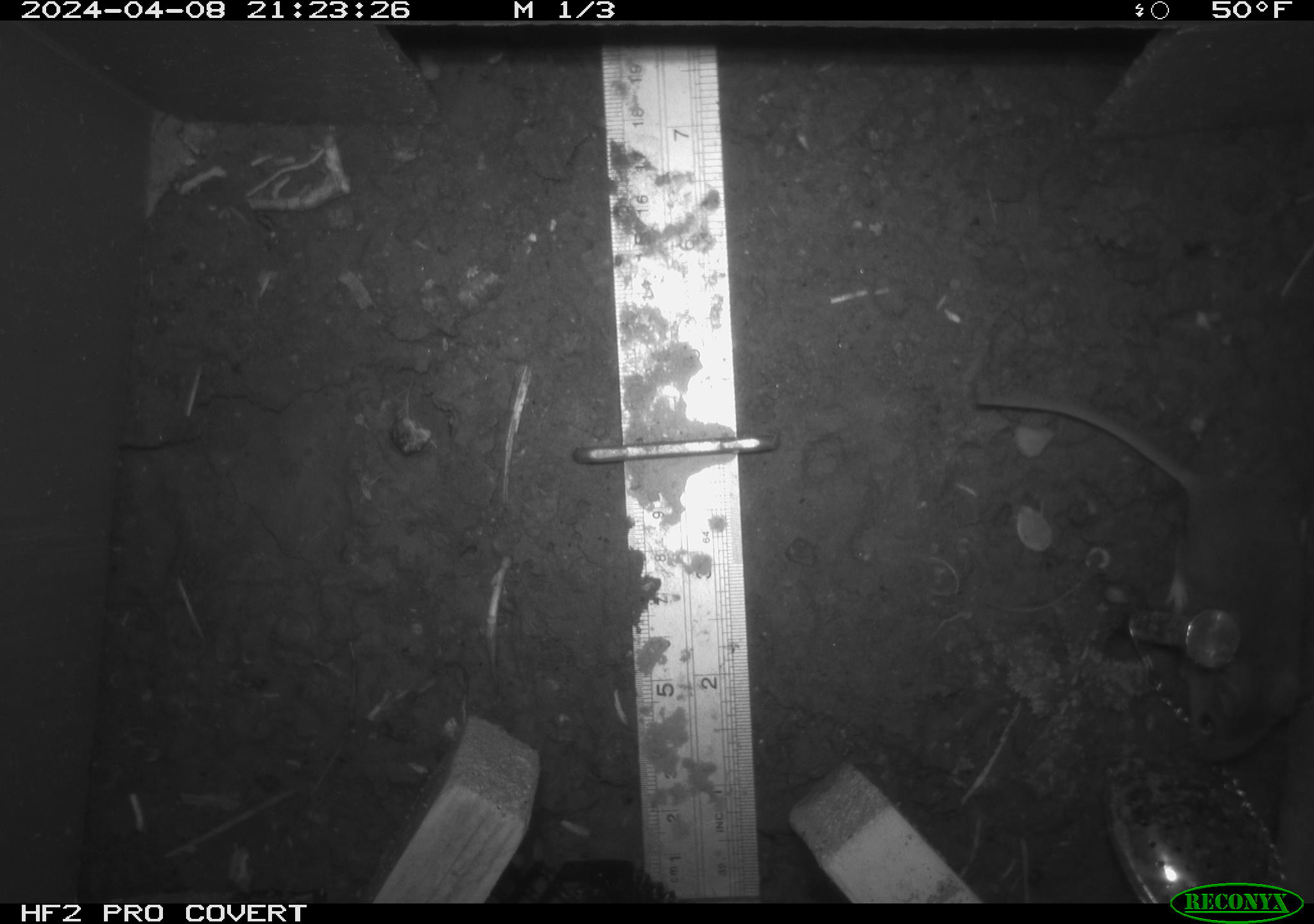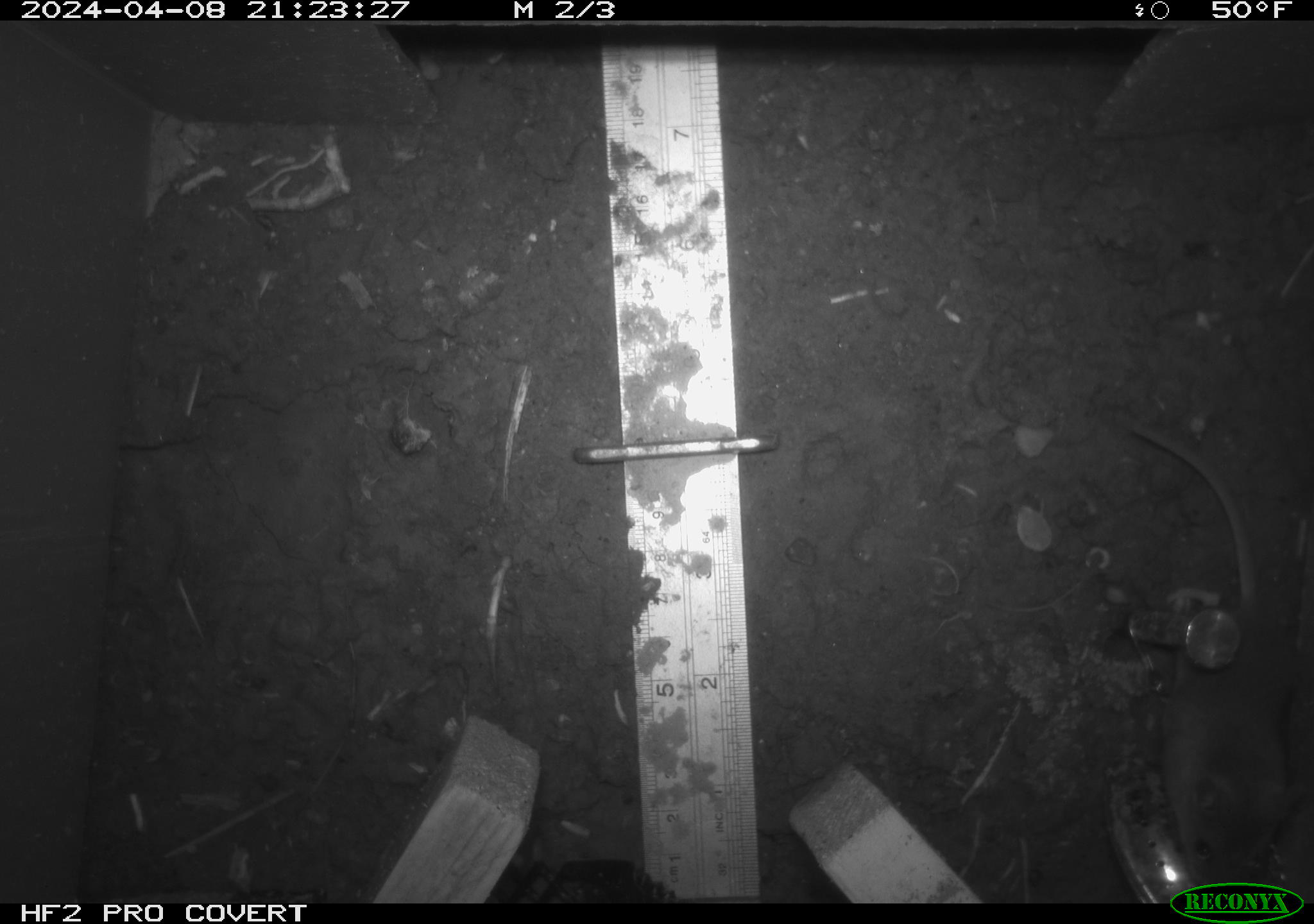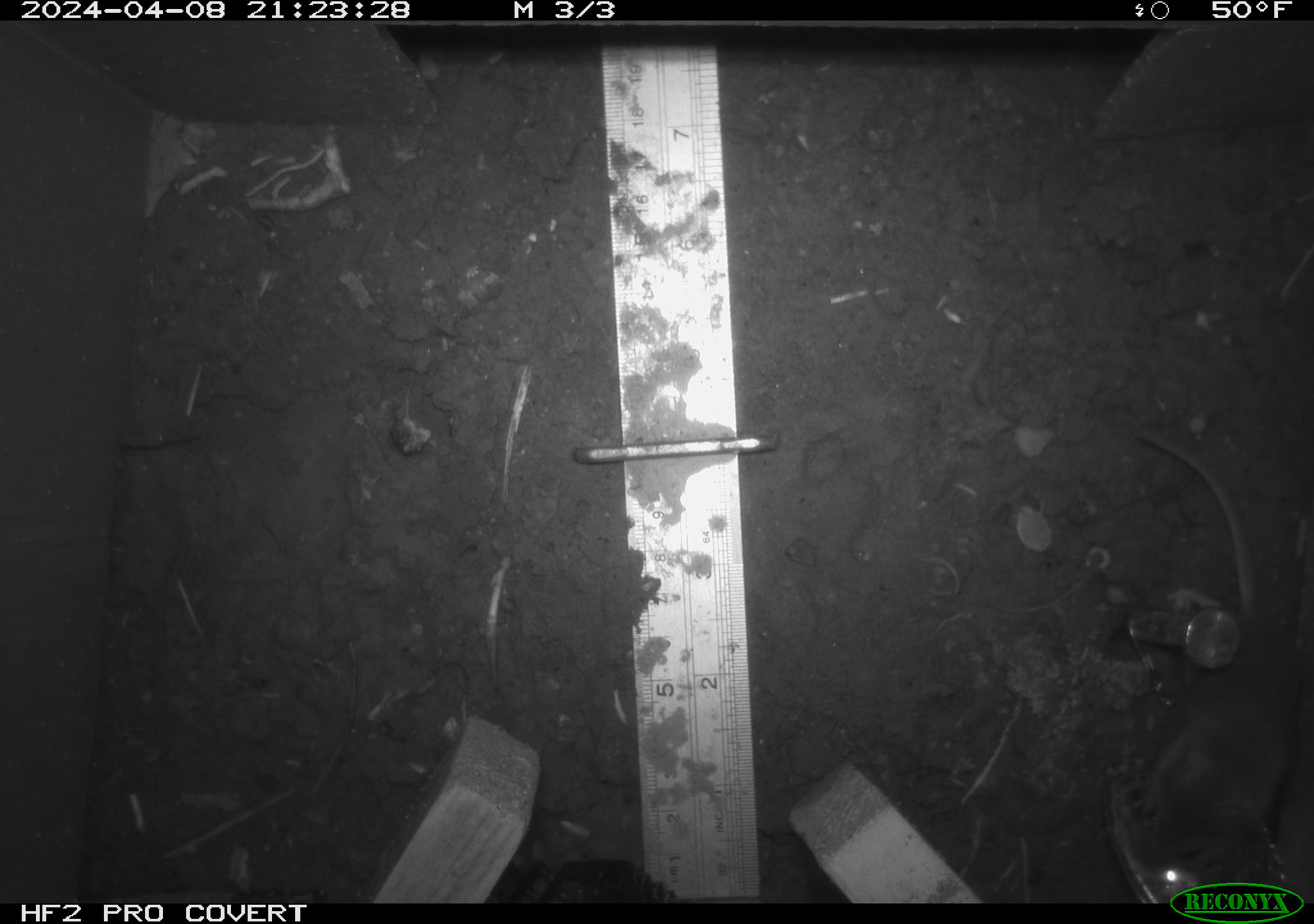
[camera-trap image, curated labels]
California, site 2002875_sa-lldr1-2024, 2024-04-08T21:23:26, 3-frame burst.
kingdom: Animalia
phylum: Chordata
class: Mammalia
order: Rodentia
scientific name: Rodentia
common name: mouse species